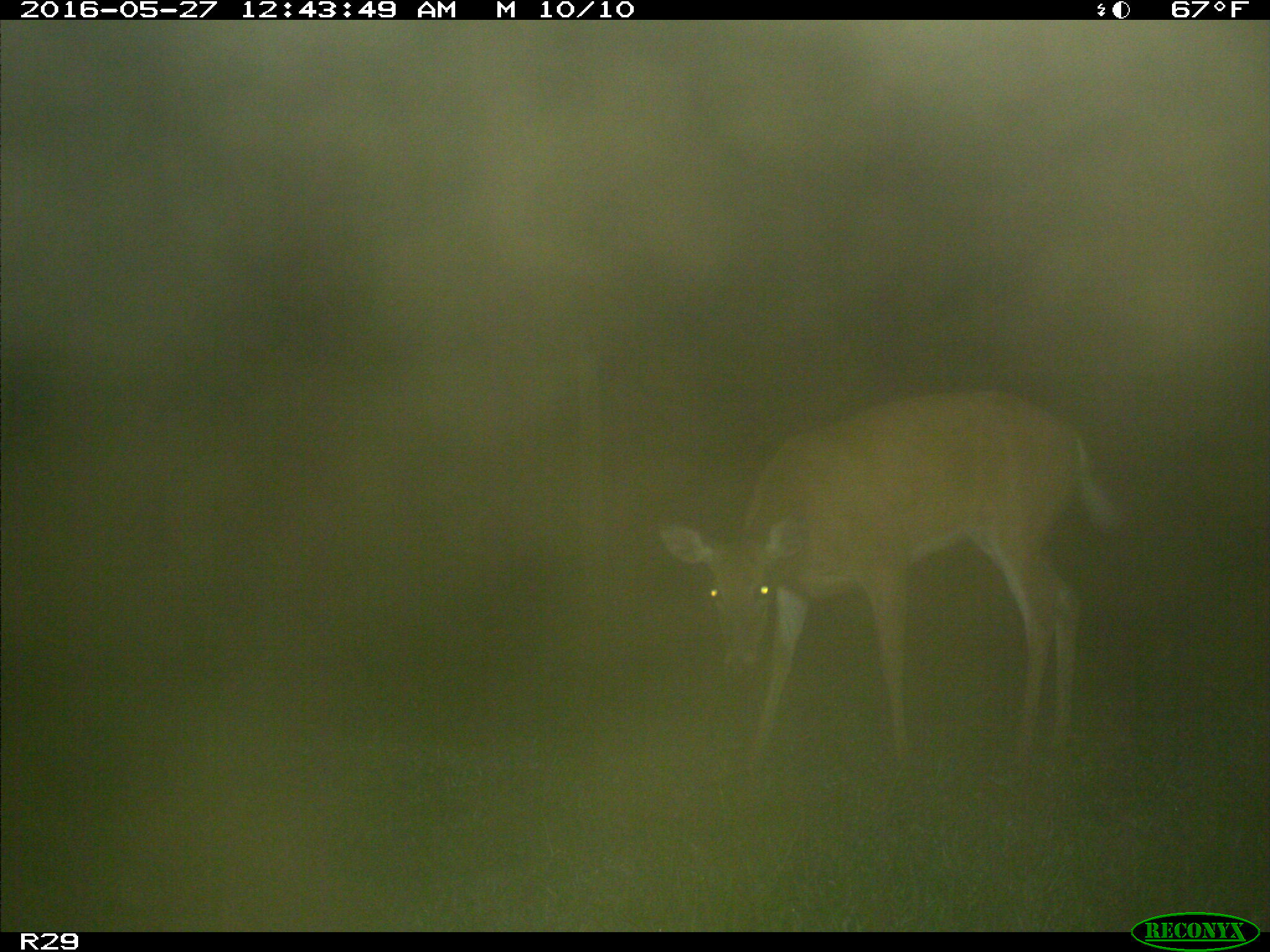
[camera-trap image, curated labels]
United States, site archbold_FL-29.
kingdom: Animalia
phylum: Chordata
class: Mammalia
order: Artiodactyla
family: Cervidae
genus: Odocoileus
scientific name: Odocoileus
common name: deer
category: unidentified deer